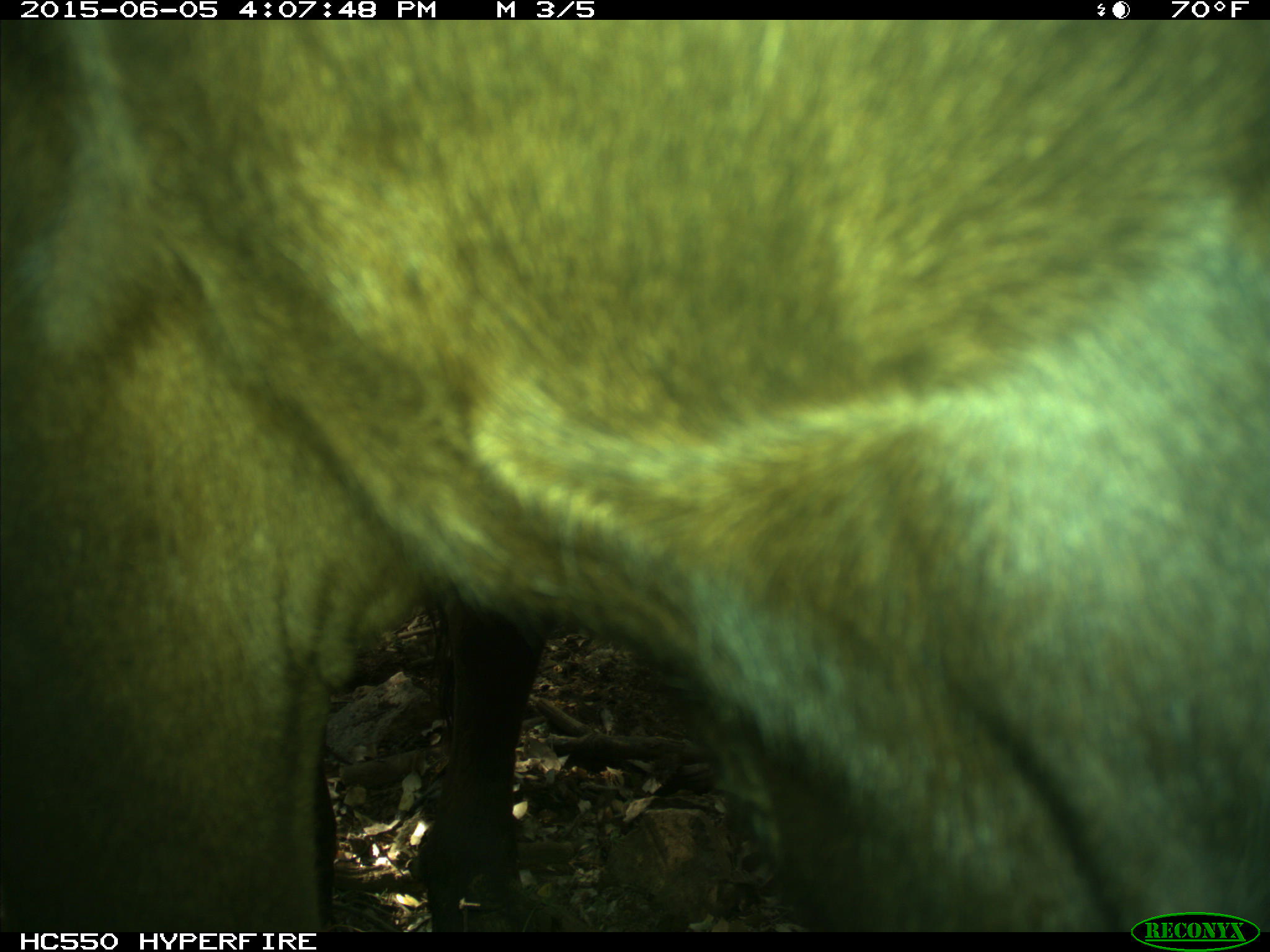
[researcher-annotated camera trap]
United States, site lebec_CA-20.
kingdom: Animalia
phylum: Chordata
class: Mammalia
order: Artiodactyla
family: Bovidae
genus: Bos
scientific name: Bos taurus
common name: domestic cow